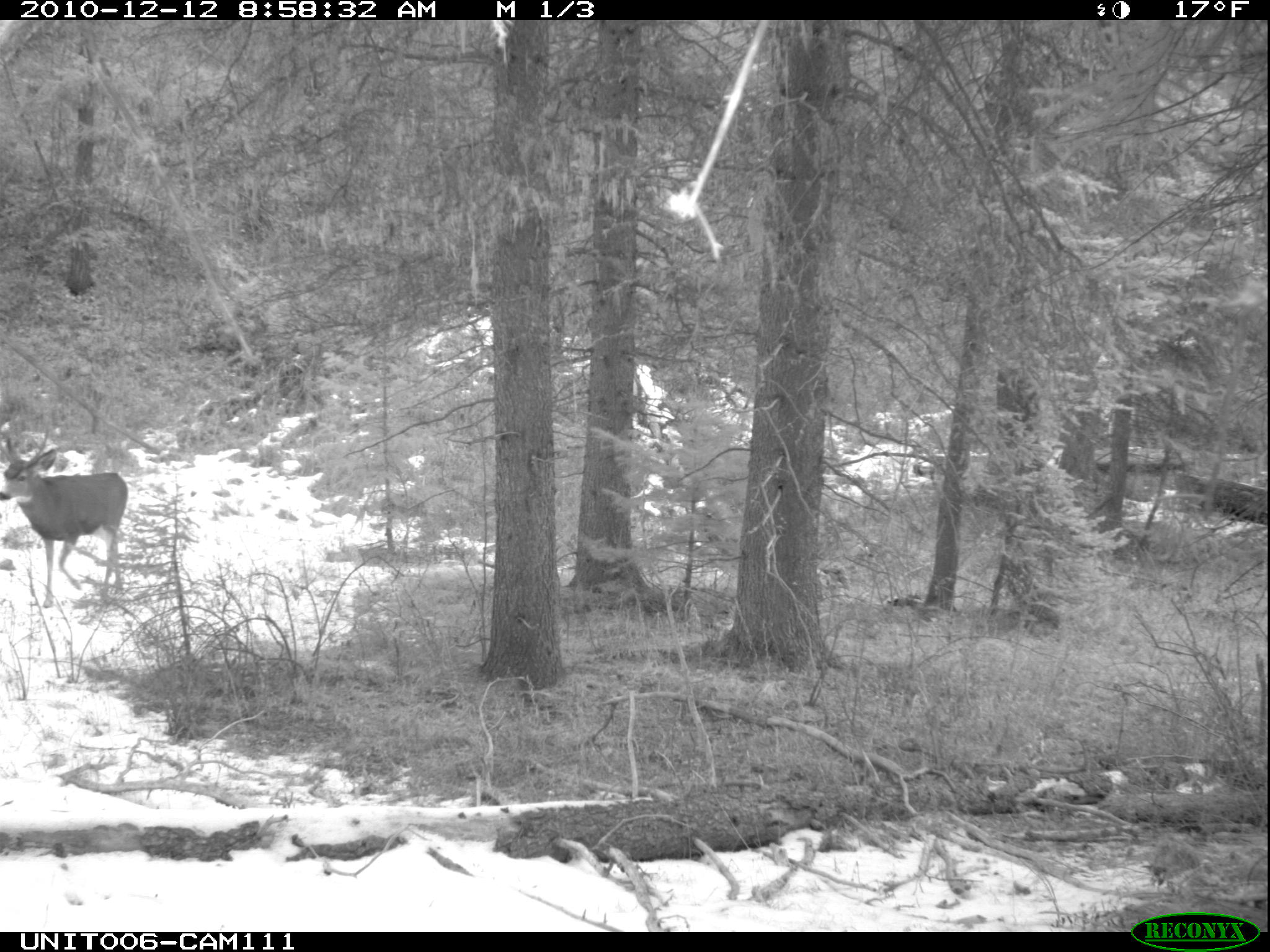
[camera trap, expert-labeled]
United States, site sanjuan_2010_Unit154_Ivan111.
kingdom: Animalia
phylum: Chordata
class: Mammalia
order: Artiodactyla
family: Cervidae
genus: Odocoileus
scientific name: Odocoileus hemionus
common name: mule deer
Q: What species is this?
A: Odocoileus hemionus (mule deer).